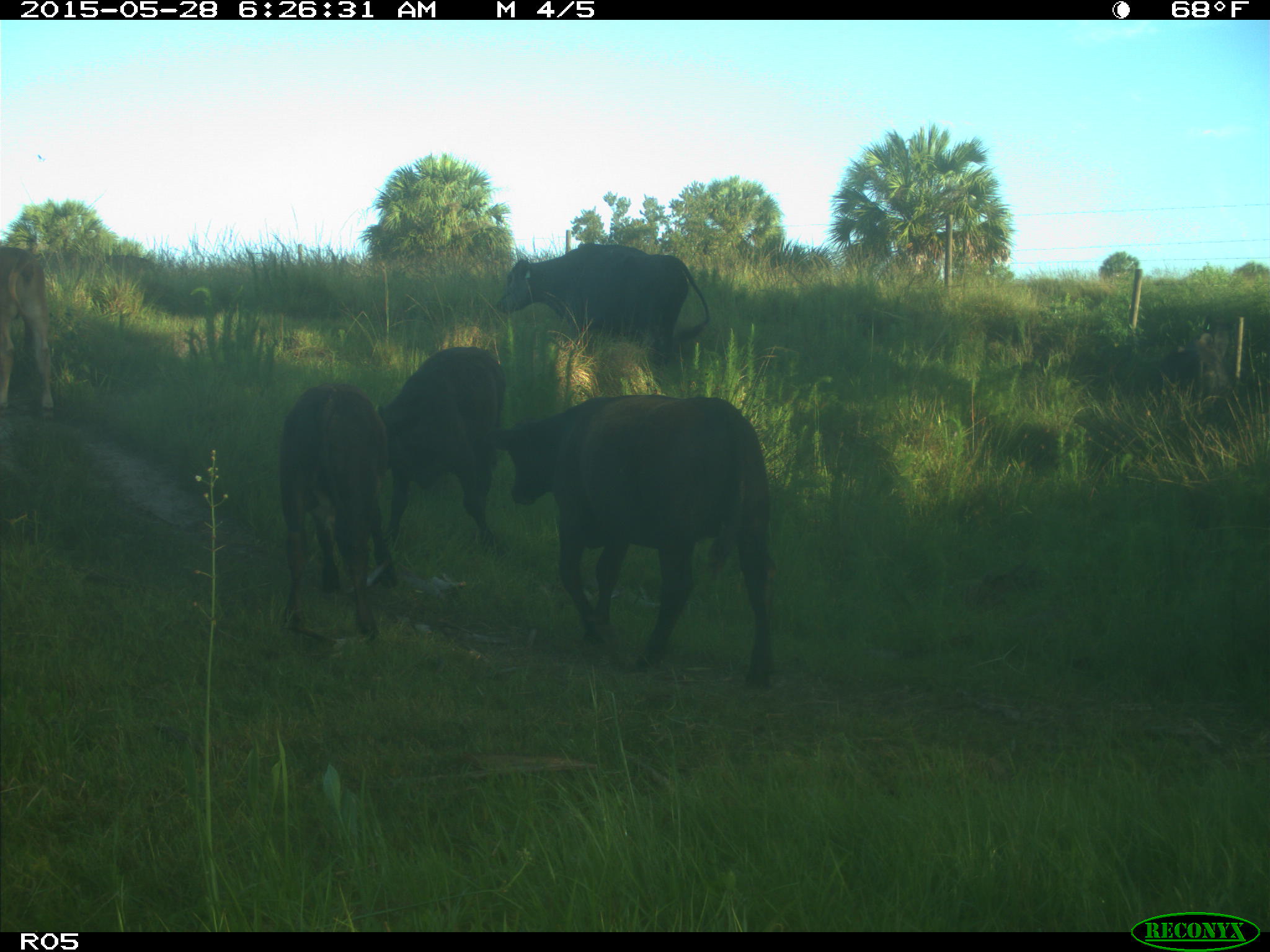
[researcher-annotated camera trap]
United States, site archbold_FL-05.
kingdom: Animalia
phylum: Chordata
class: Mammalia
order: Artiodactyla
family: Bovidae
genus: Bos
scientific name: Bos taurus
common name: domestic cow